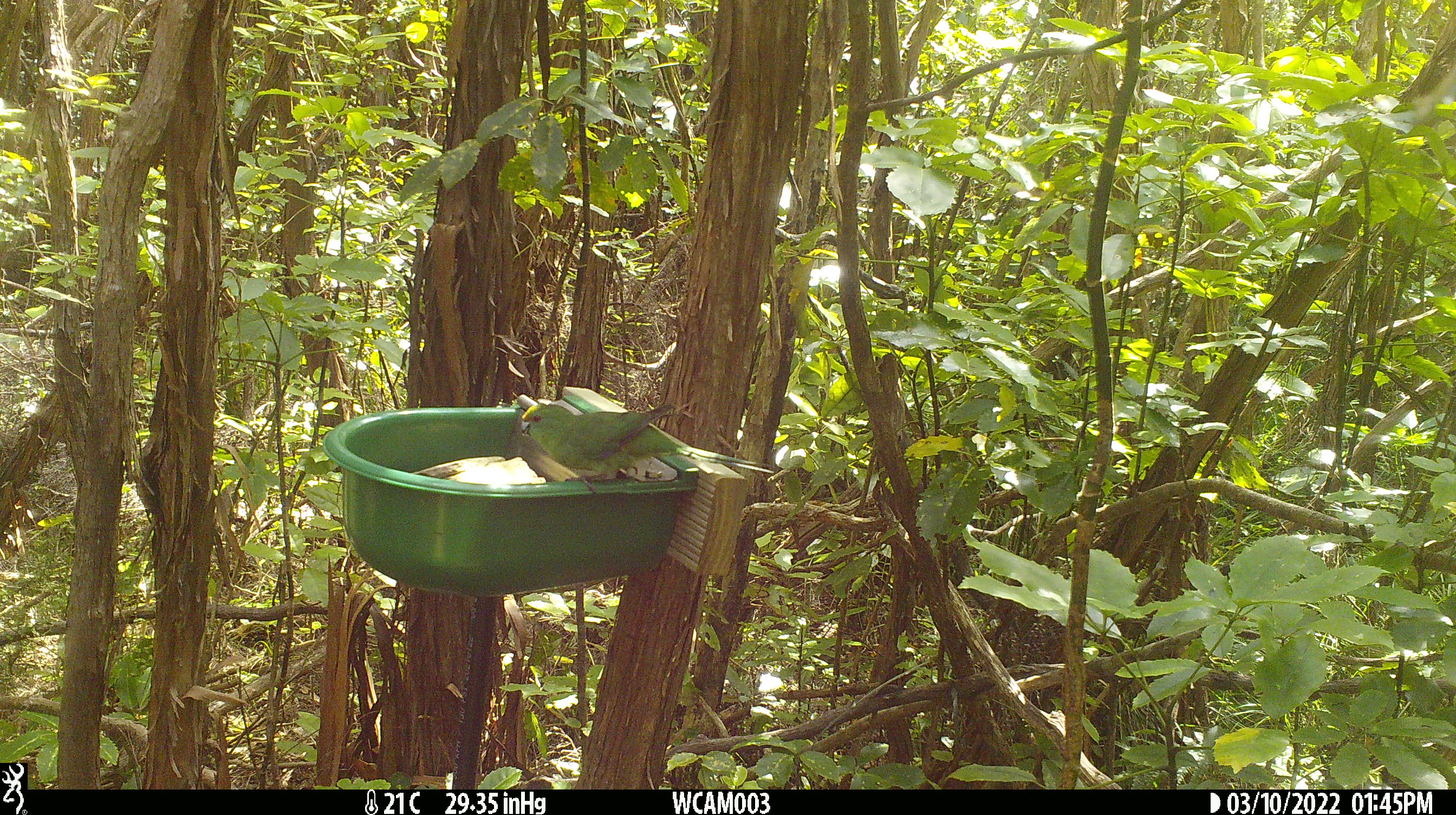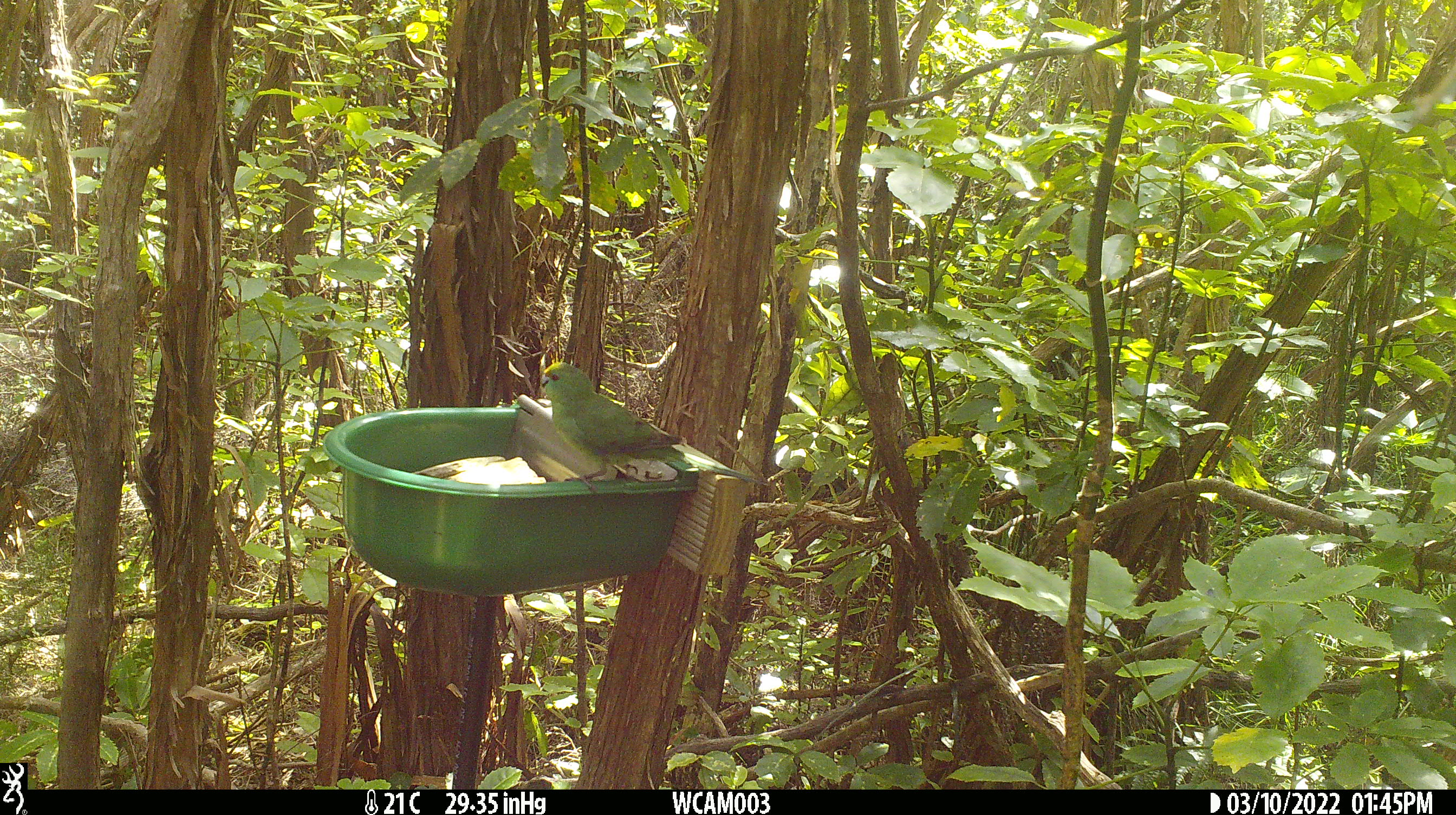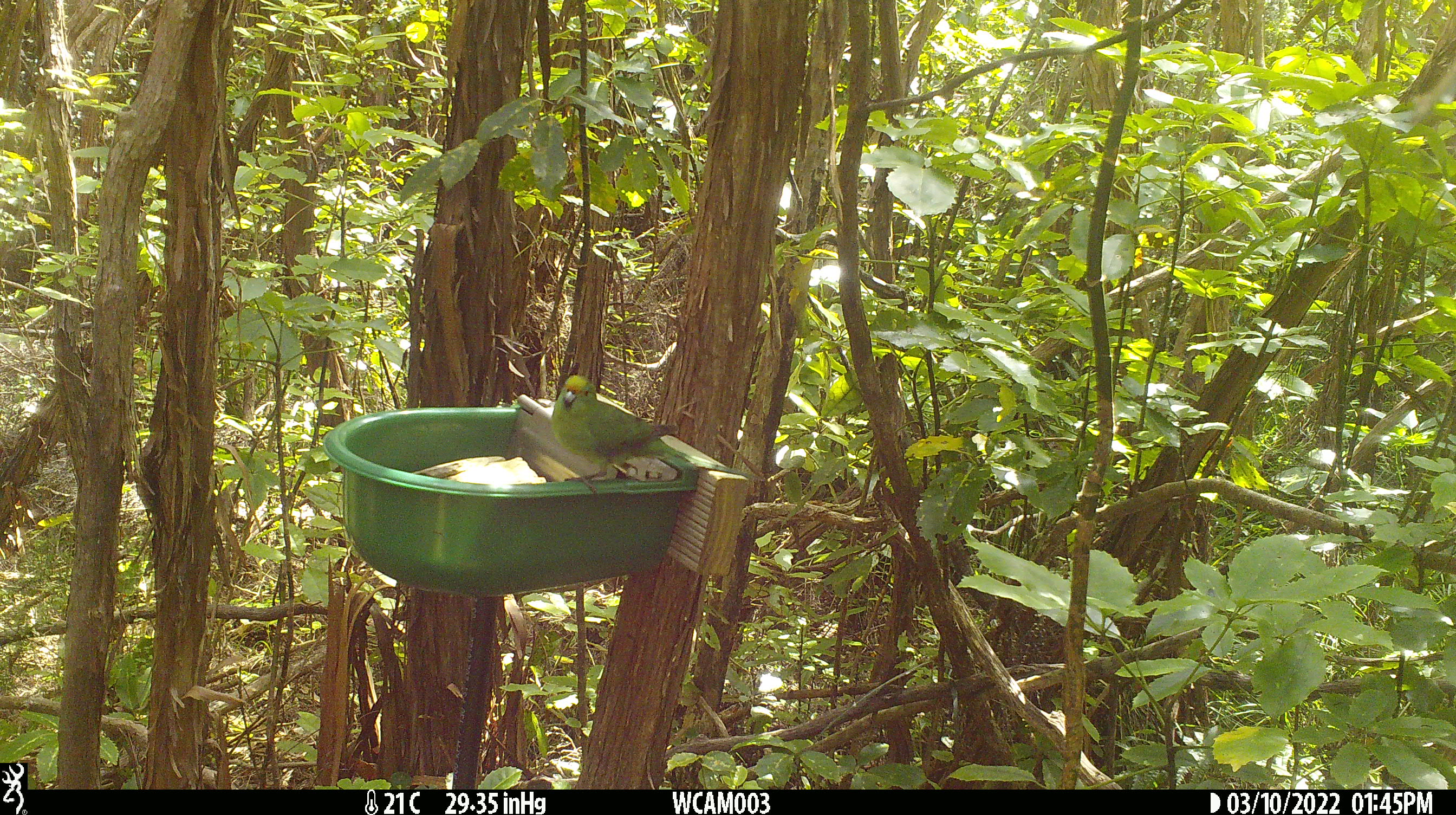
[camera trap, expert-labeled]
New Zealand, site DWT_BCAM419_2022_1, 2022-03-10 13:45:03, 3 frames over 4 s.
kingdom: Animalia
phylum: Chordata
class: Aves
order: Psittaciformes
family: Psittaculidae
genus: Cyanoramphus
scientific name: Cyanoramphus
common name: parakeet